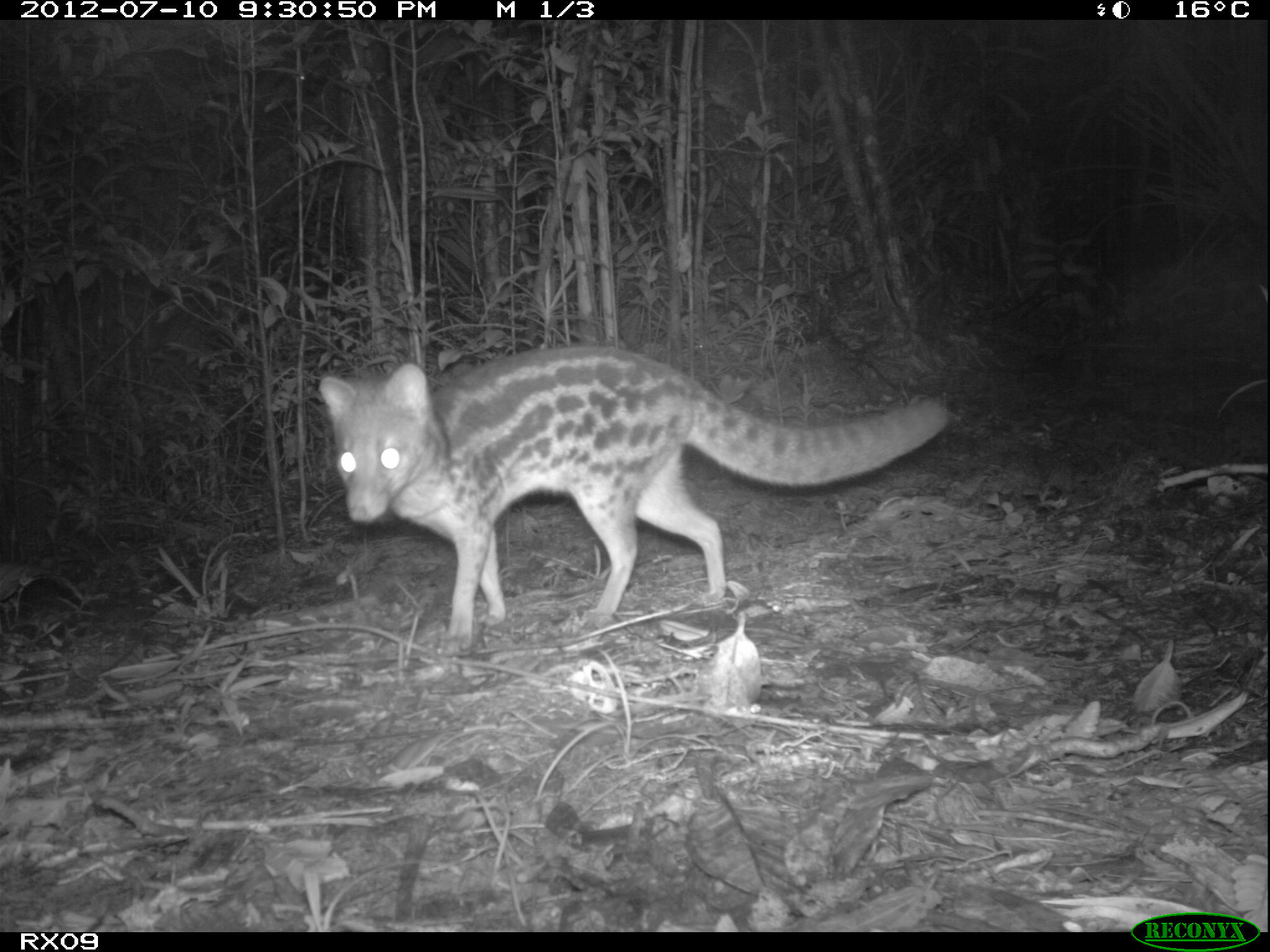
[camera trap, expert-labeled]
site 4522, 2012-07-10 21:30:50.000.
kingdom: Animalia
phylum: Chordata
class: Mammalia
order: Carnivora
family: Eupleridae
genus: Fossa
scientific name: Fossa fossana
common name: fanaloka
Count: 1.